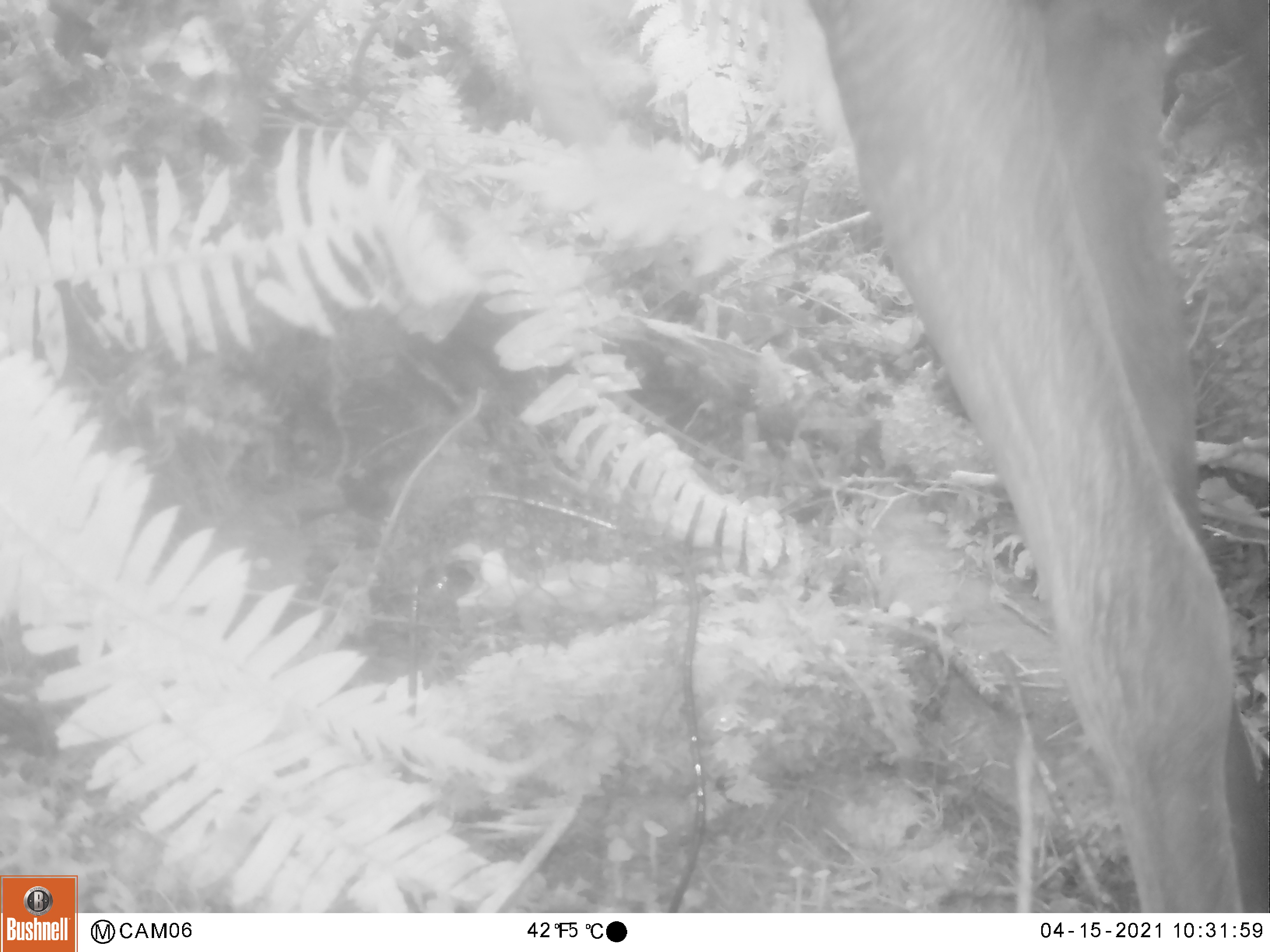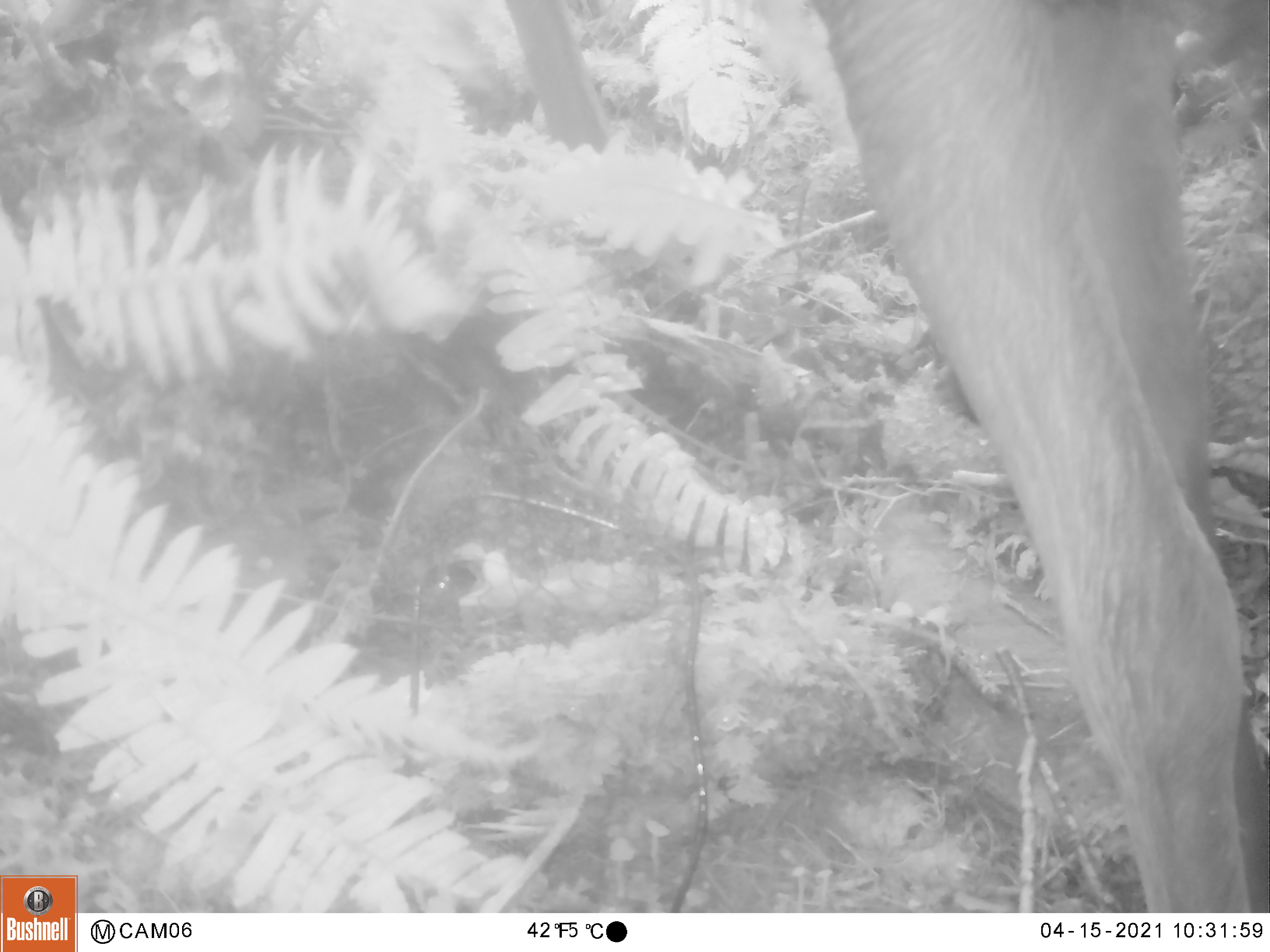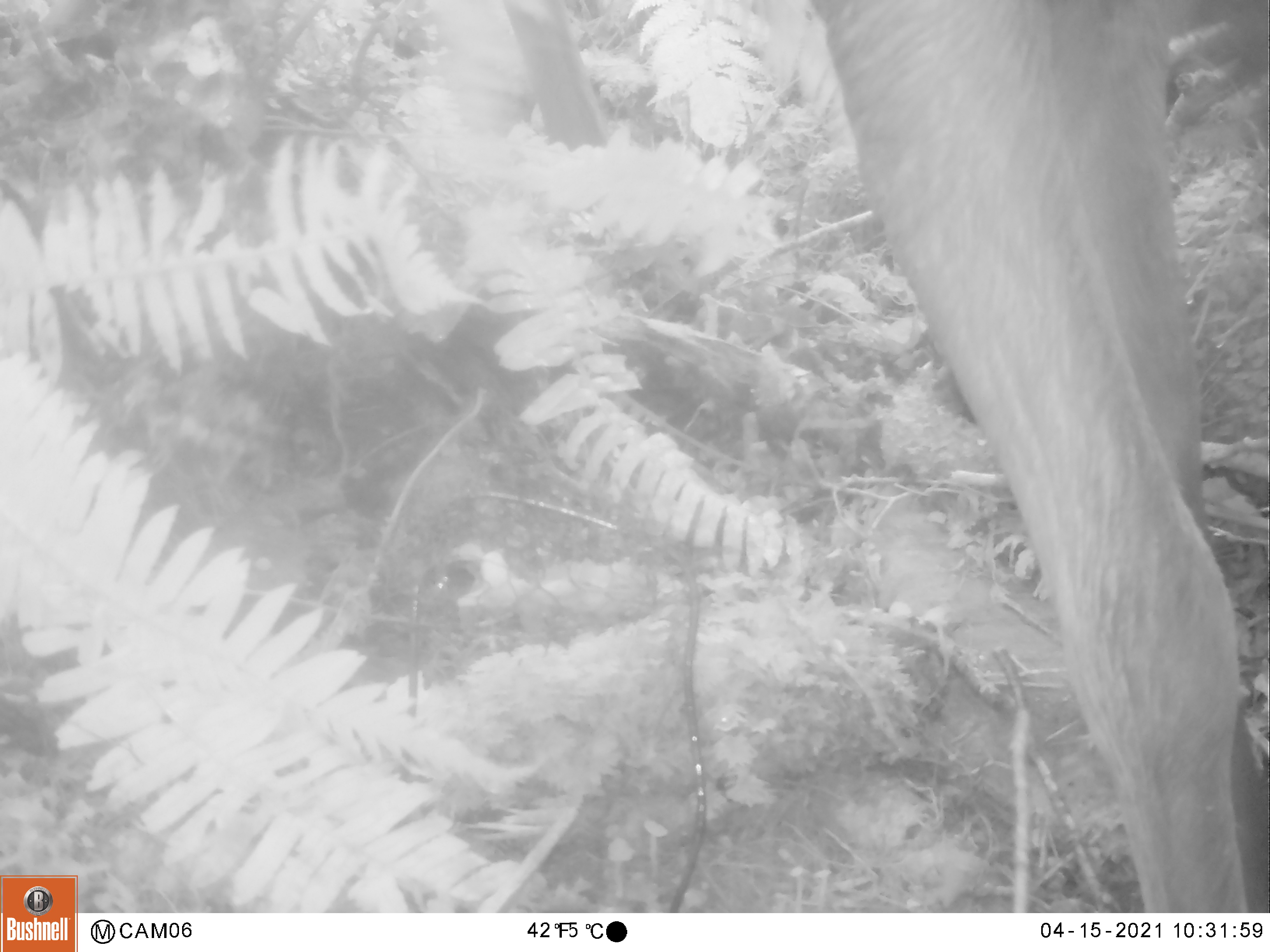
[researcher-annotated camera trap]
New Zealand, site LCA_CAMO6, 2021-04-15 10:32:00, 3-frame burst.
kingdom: Animalia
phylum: Chordata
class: Mammalia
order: Artiodactyla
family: Cervidae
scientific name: Cervidae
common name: deer